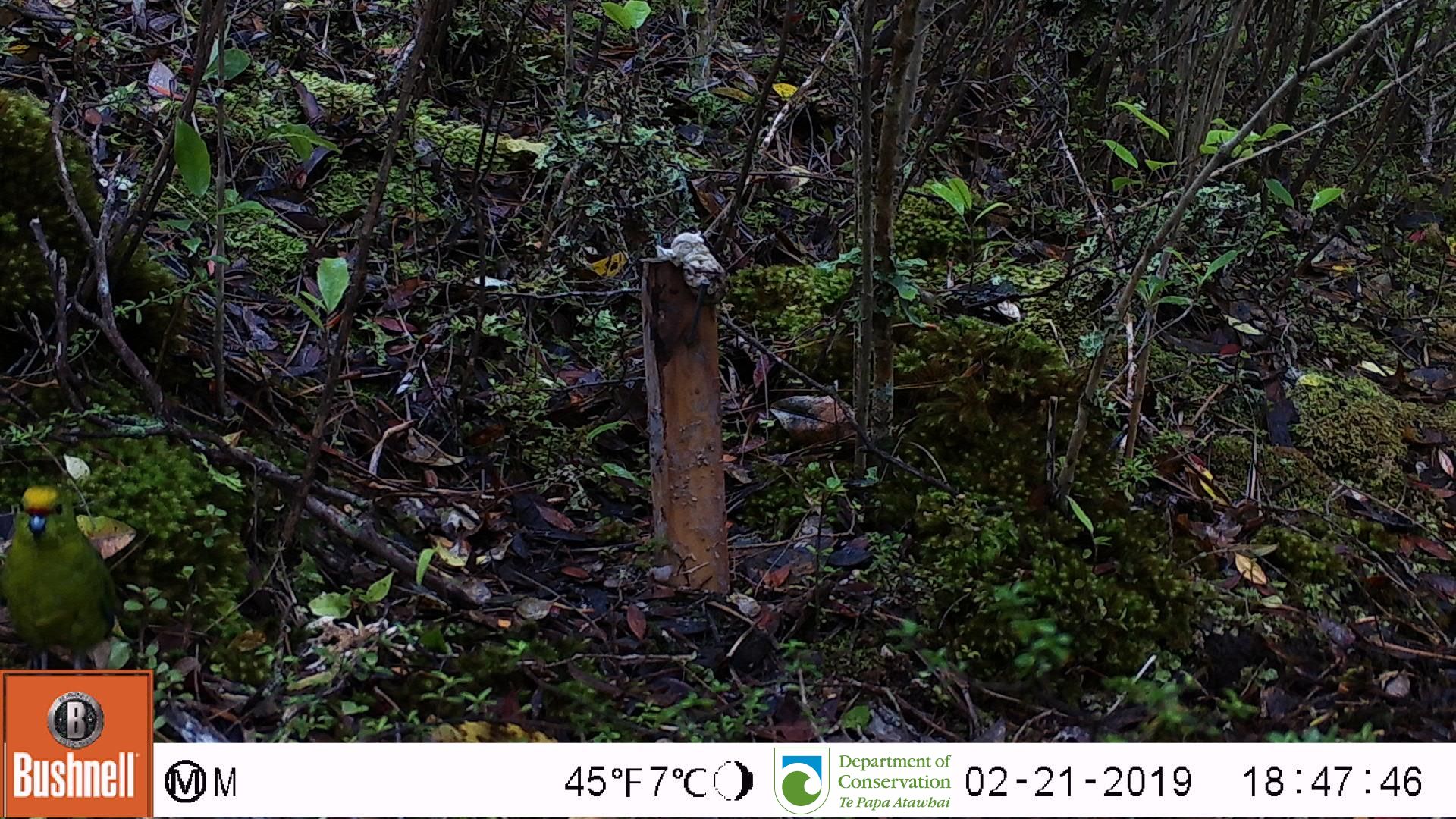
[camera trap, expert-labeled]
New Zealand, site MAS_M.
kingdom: Animalia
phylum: Chordata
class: Aves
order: Psittaciformes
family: Psittaculidae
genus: Cyanoramphus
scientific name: Cyanoramphus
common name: parakeet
Parakeet (Cyanoramphus).